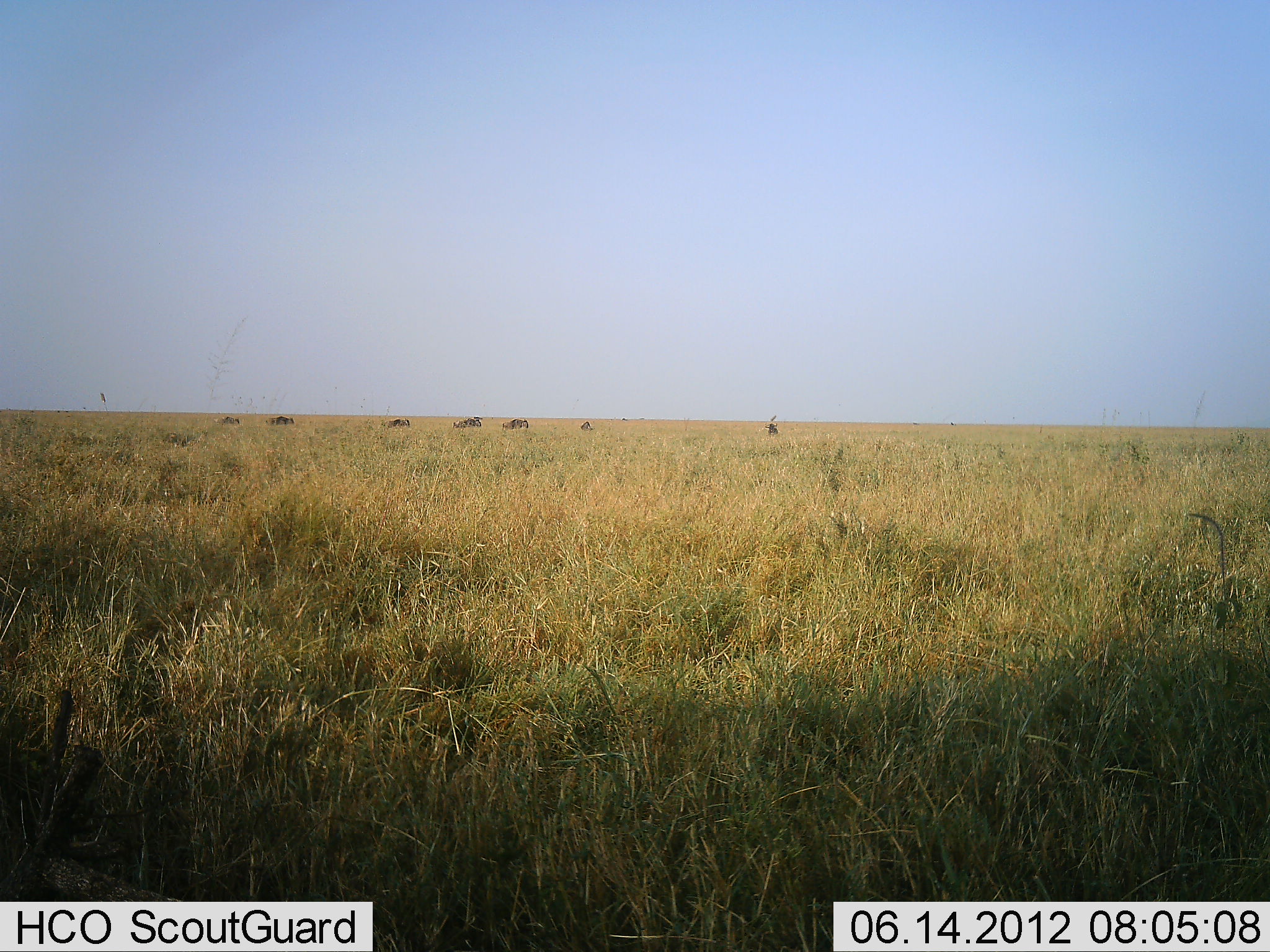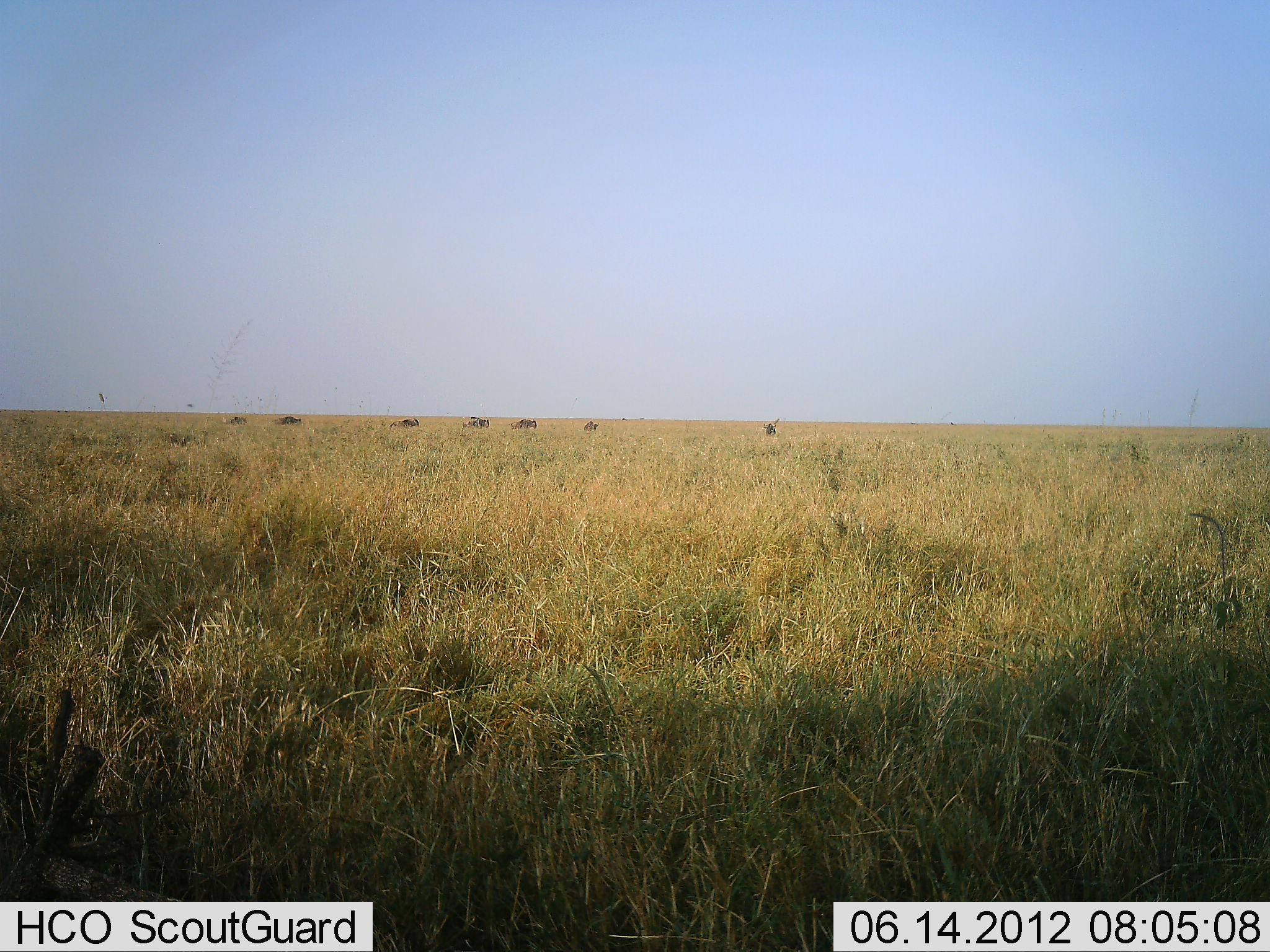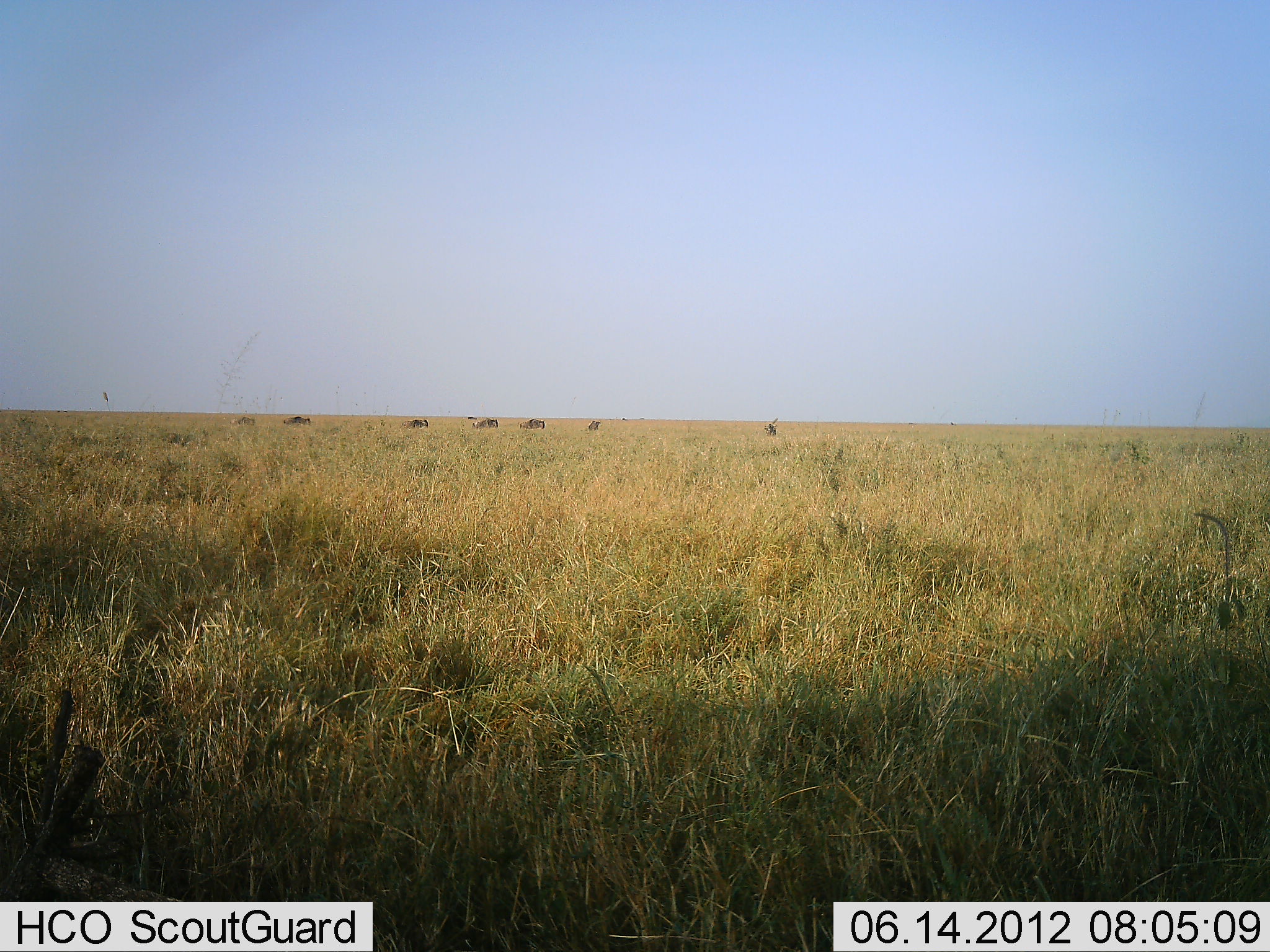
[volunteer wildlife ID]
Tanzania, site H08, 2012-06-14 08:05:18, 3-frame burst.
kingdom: Animalia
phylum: Chordata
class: Mammalia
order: Artiodactyla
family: Bovidae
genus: Connochaetes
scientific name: Connochaetes taurinus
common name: blue wildebeest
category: wildebeest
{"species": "wildebeest (blue wildebeest) (Connochaetes taurinus)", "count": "7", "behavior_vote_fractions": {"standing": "20%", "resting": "0%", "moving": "100%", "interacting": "0%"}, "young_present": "0%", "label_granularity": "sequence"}